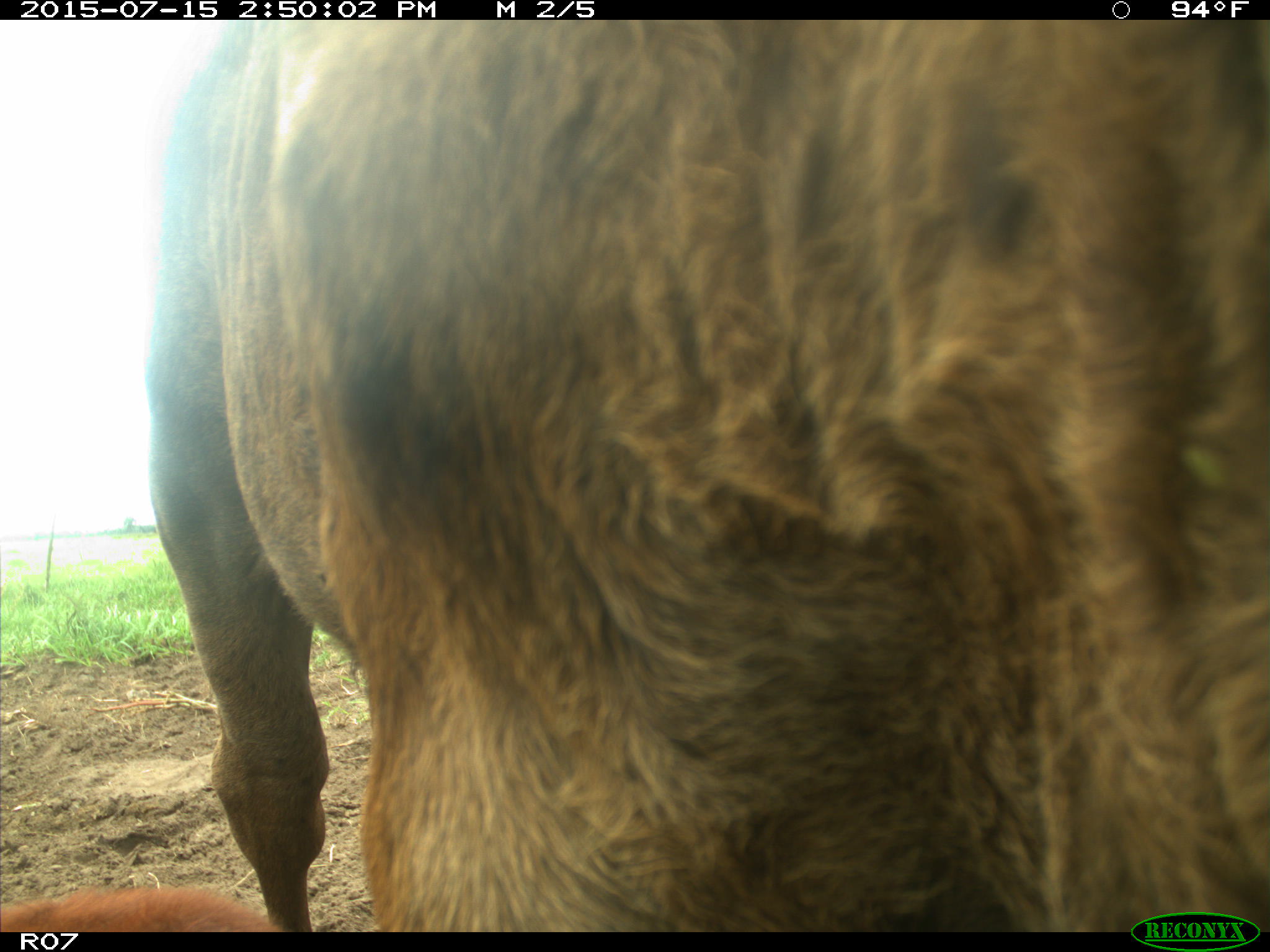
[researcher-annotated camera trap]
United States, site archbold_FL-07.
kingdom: Animalia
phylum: Chordata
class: Mammalia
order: Artiodactyla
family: Bovidae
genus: Bos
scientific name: Bos taurus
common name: domestic cow